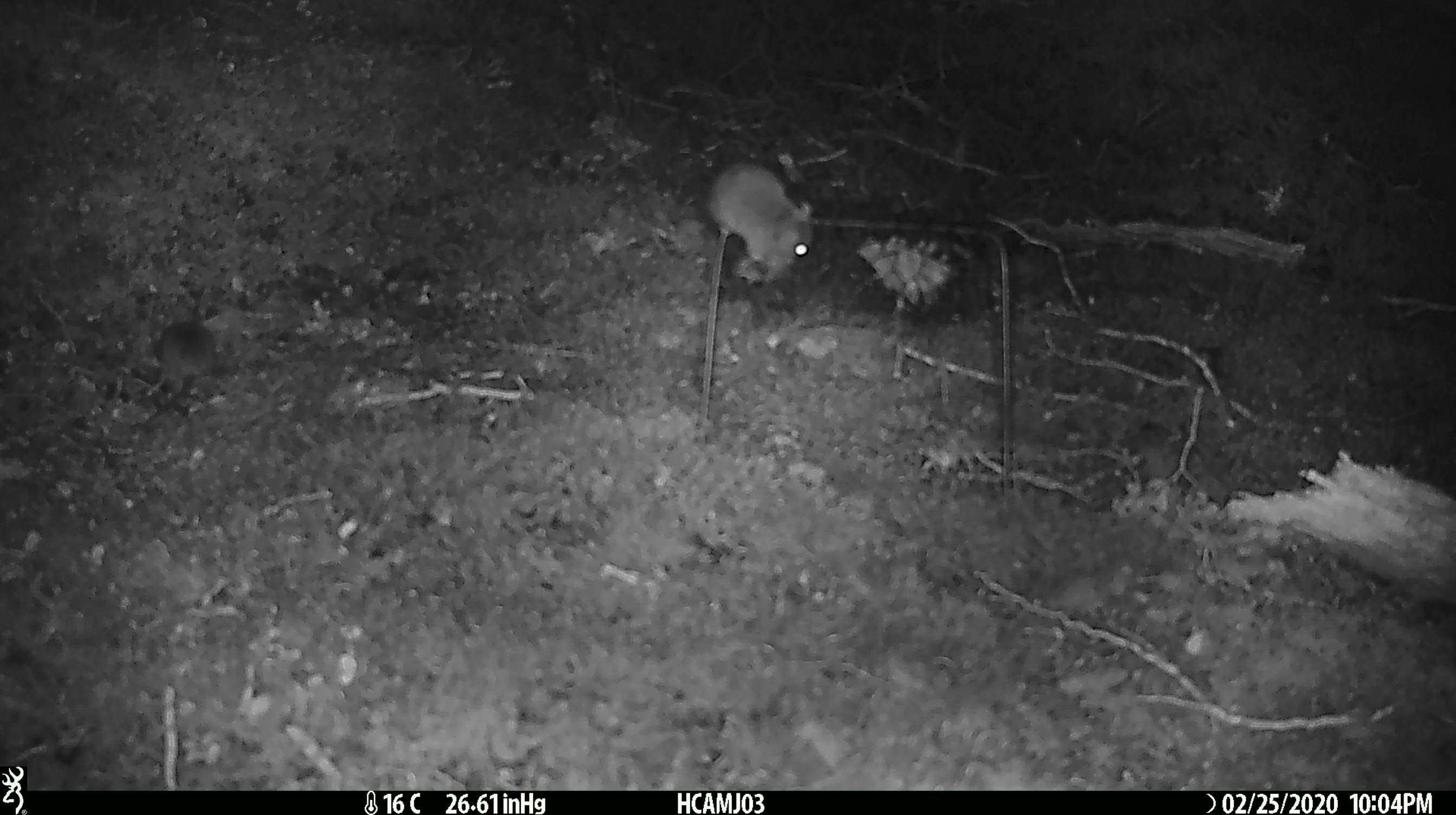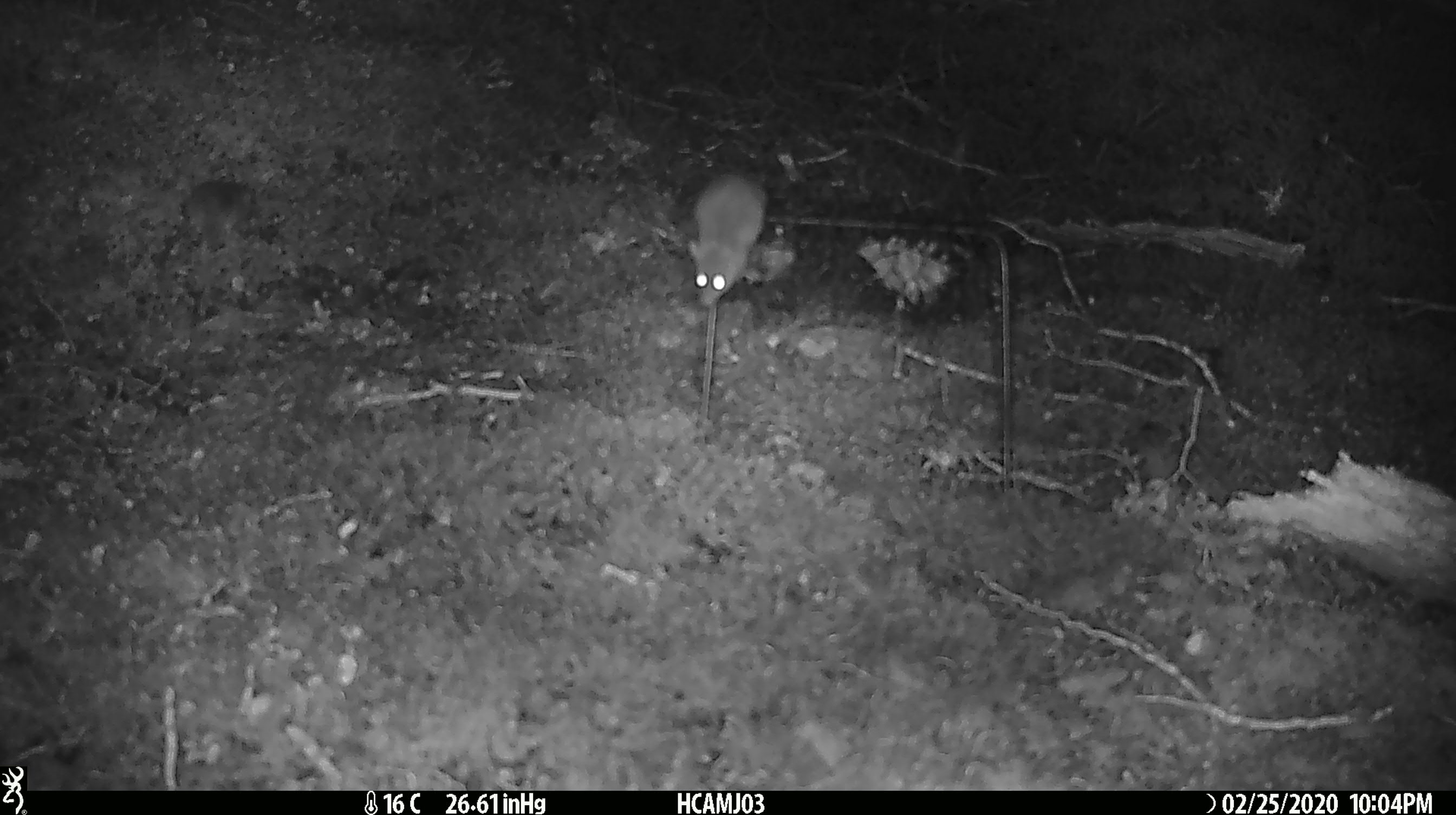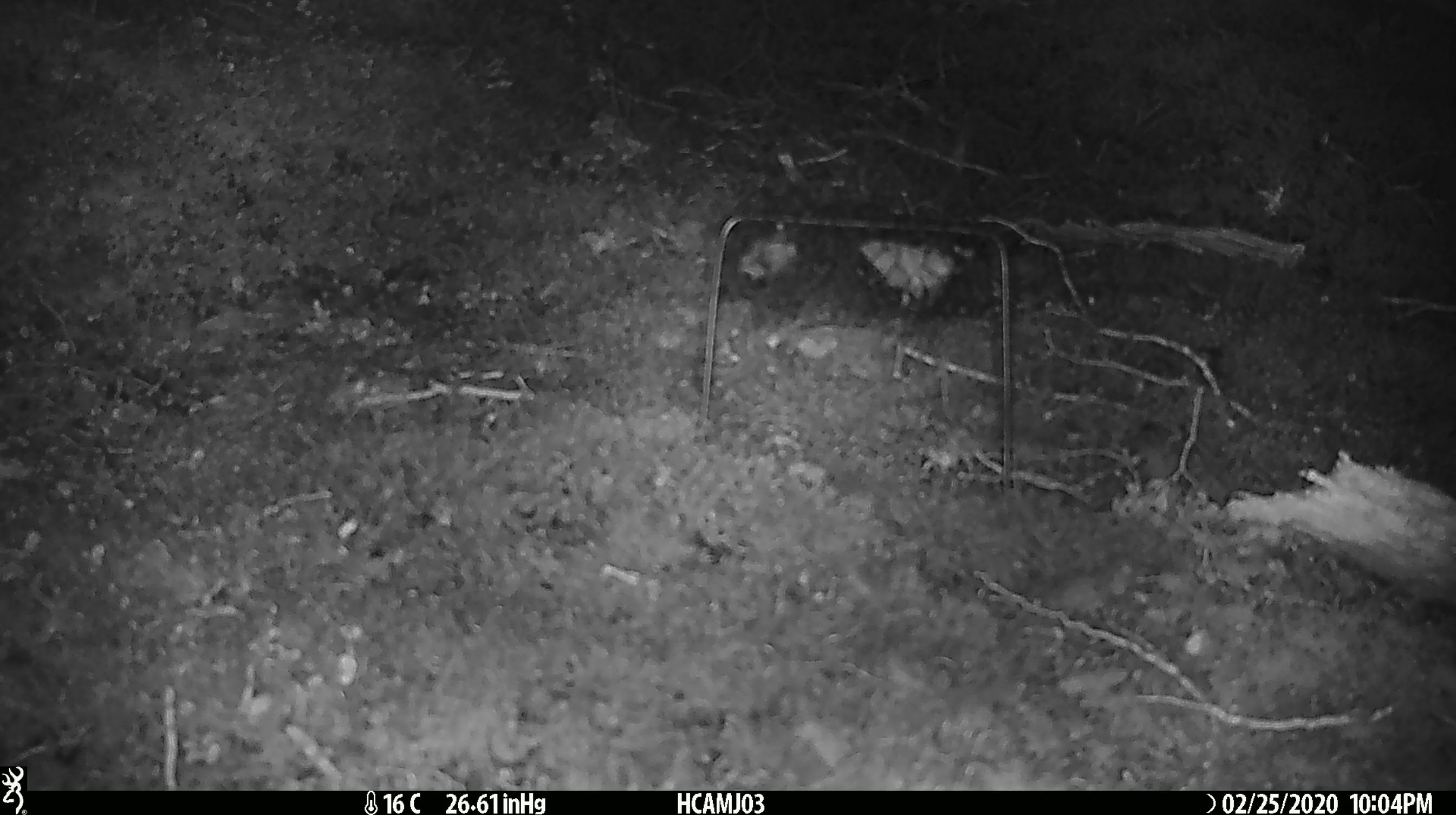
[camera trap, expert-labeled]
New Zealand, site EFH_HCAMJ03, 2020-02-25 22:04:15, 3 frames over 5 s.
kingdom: Animalia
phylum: Chordata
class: Mammalia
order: Rodentia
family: Muridae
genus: Mus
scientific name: Mus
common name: mouse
Mouse (Mus).